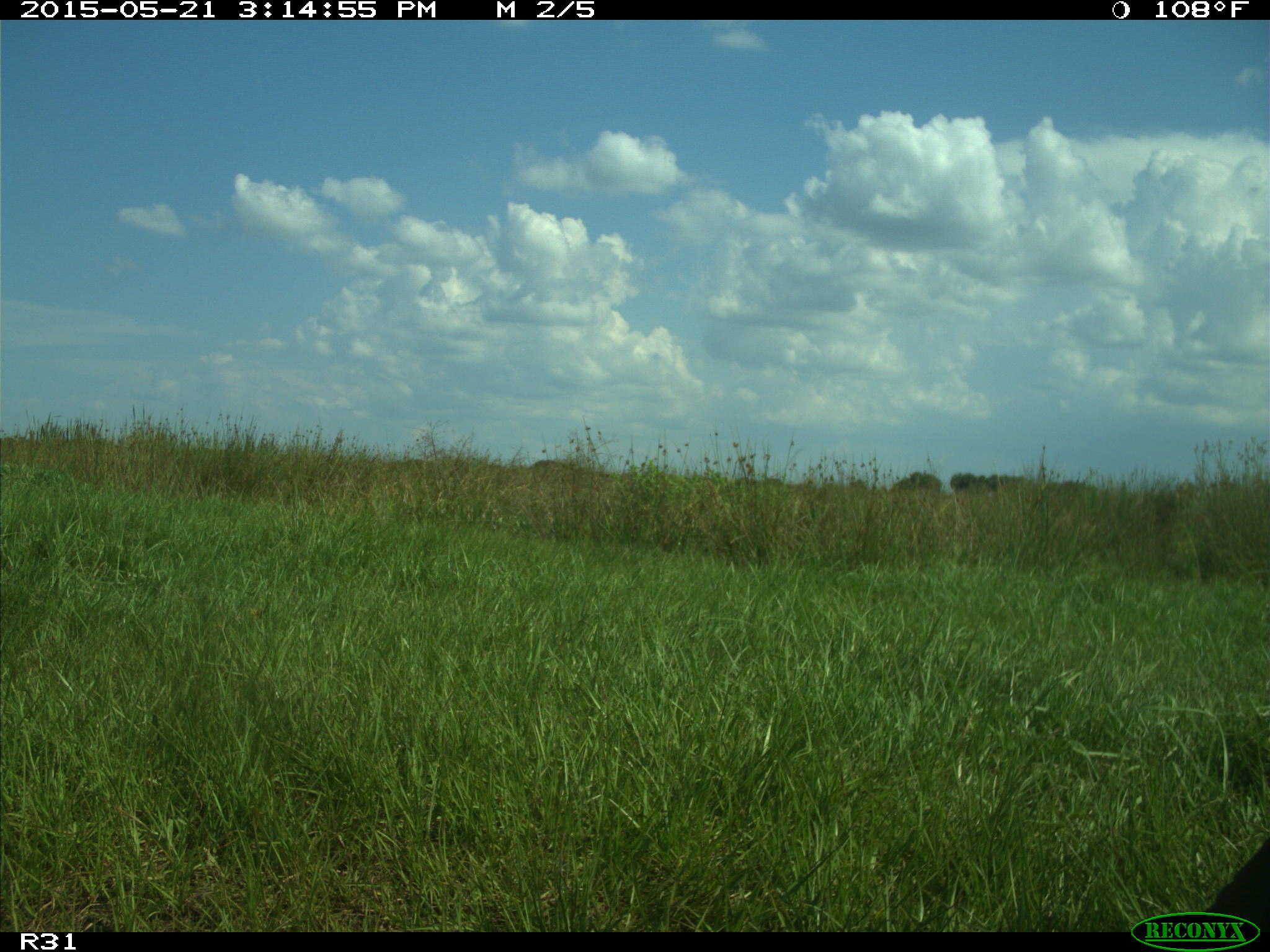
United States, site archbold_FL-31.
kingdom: Animalia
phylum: Chordata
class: Mammalia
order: Artiodactyla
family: Bovidae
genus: Bos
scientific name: Bos taurus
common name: domestic cow